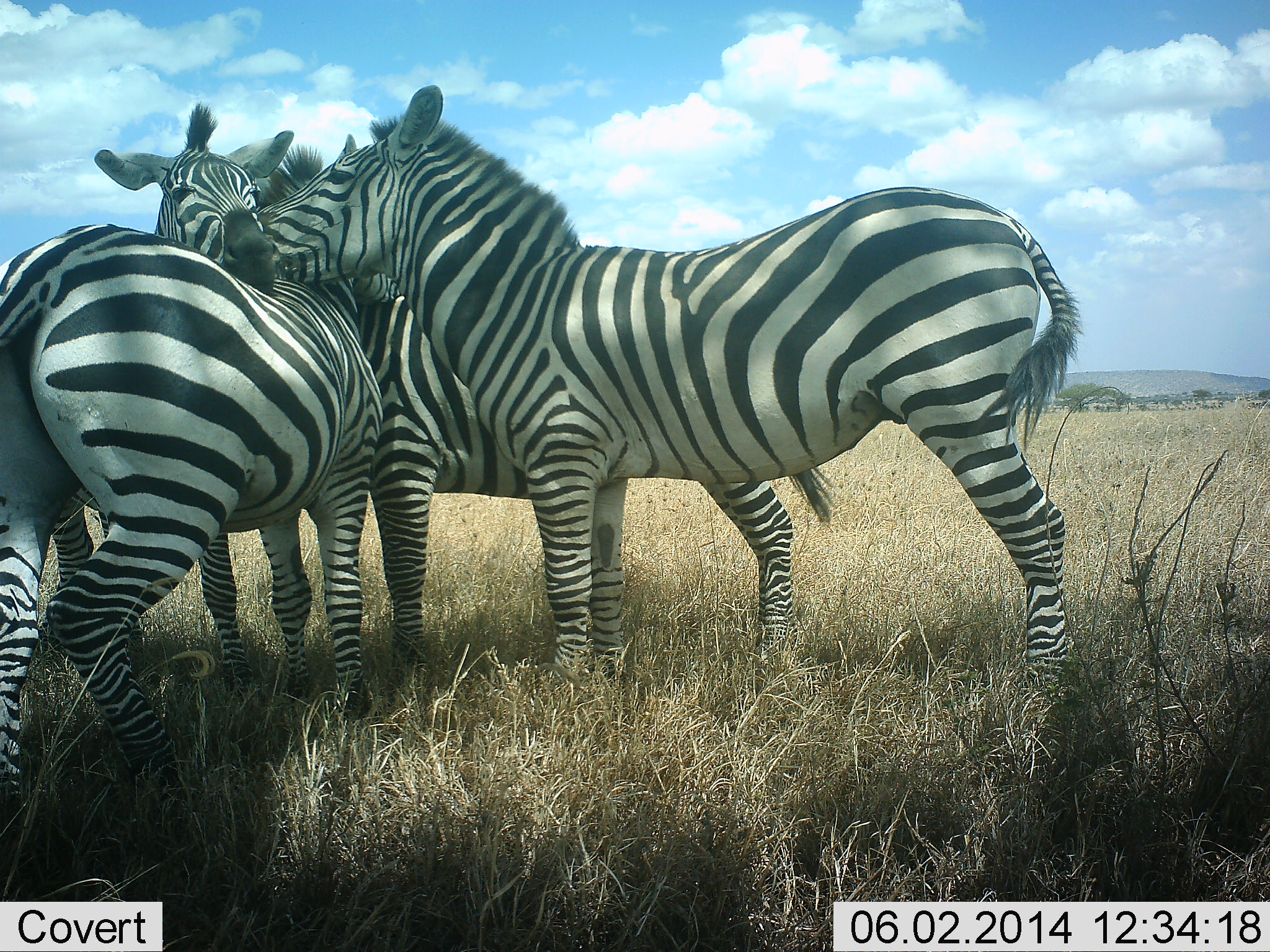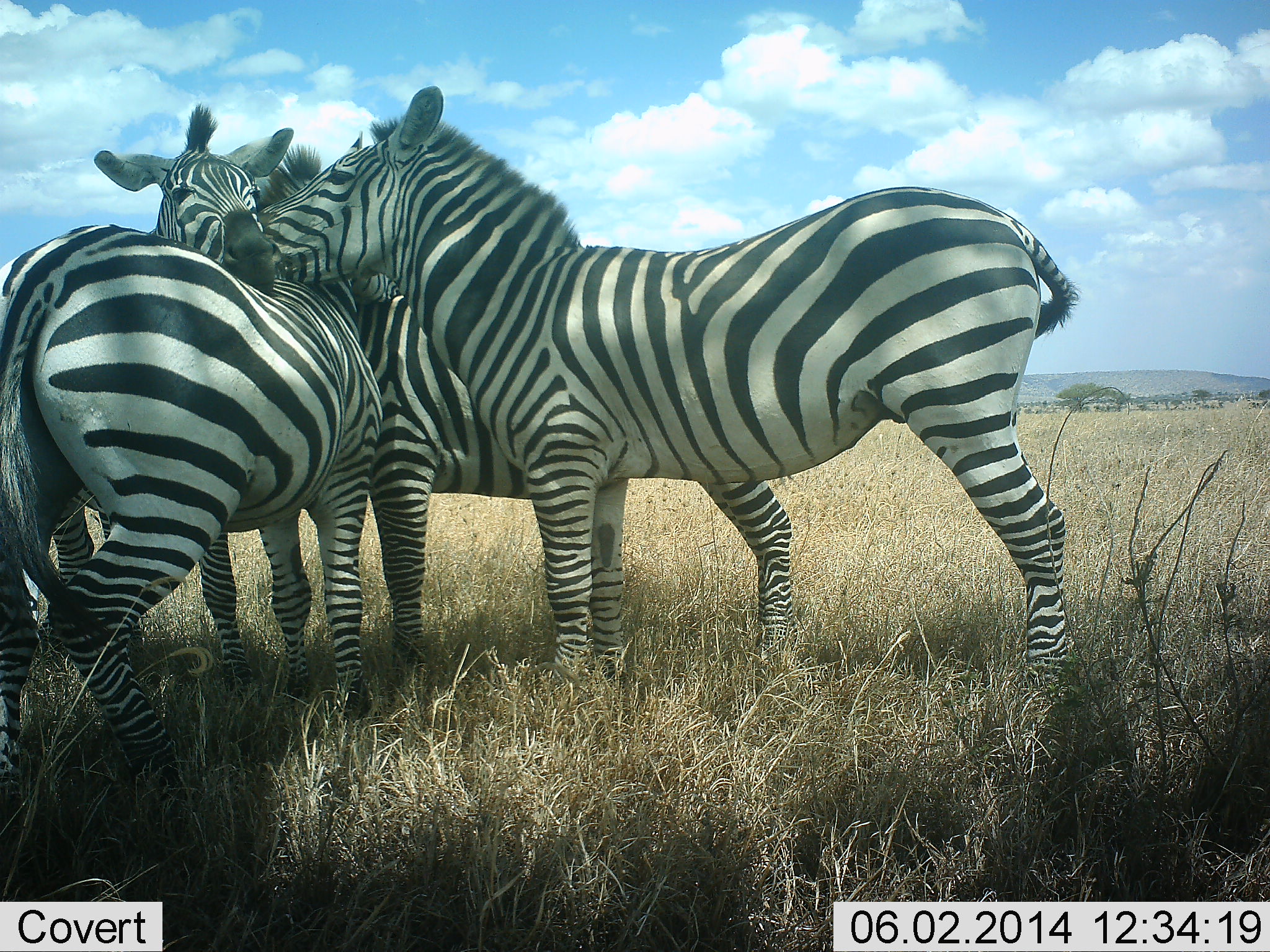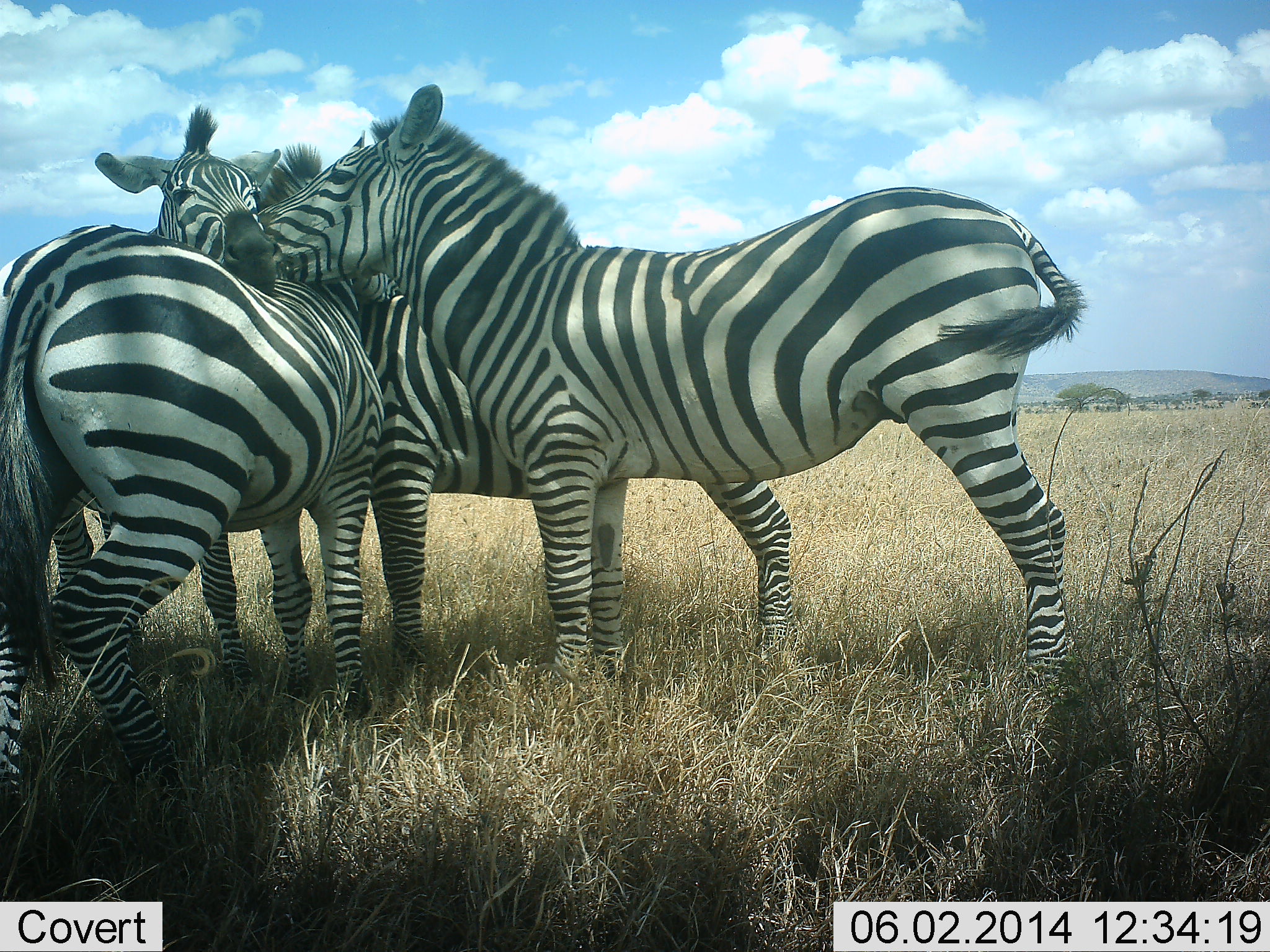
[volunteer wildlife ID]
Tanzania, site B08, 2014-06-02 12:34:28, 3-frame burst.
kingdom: Animalia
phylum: Chordata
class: Mammalia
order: Perissodactyla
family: Equidae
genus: Equus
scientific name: Equus quagga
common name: plains zebra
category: zebra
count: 4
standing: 91%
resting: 0%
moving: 0%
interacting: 64%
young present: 0%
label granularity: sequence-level